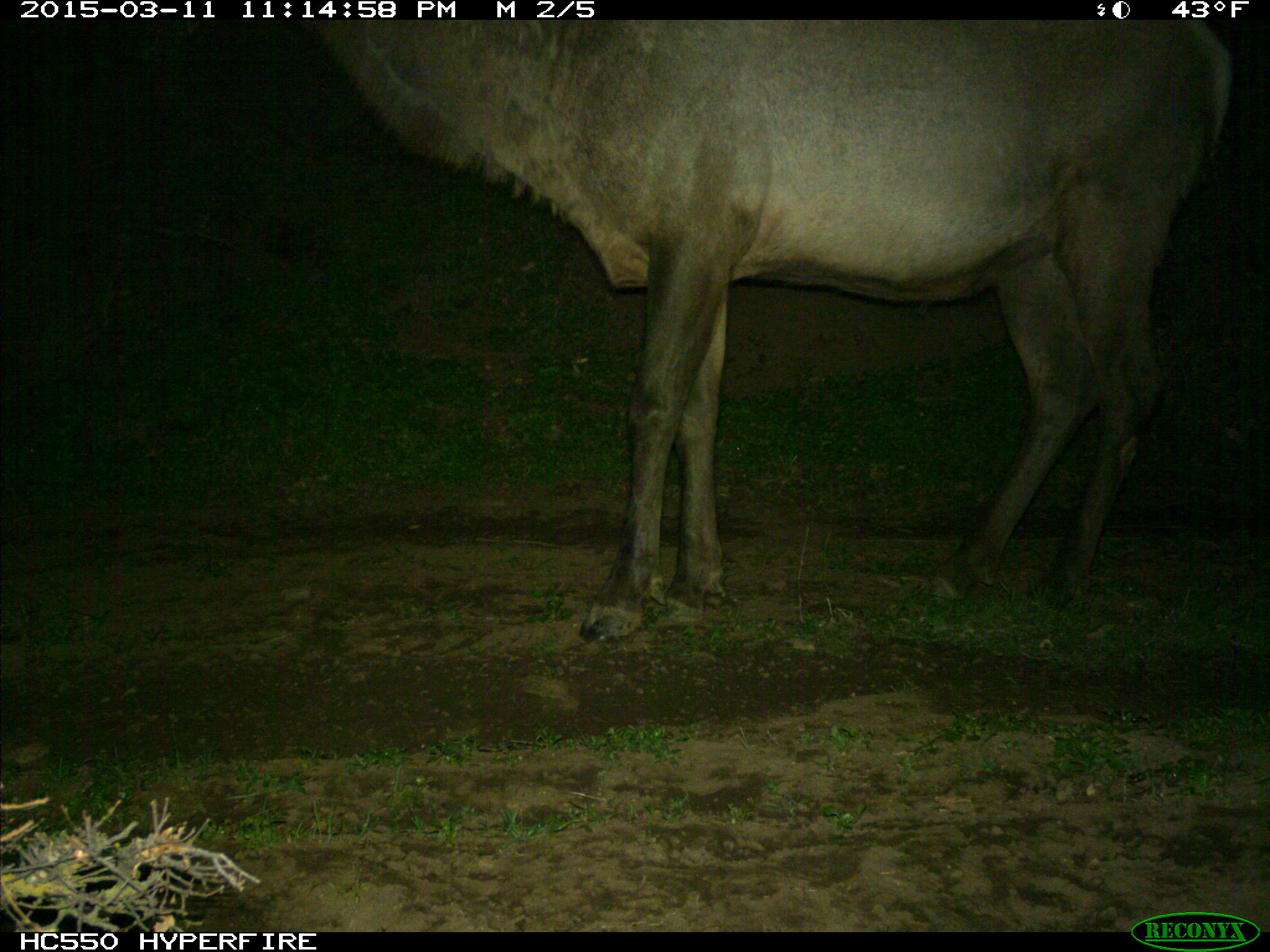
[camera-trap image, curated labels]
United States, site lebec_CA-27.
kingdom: Animalia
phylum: Chordata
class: Mammalia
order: Artiodactyla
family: Cervidae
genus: Cervus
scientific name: Cervus canadensis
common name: elk